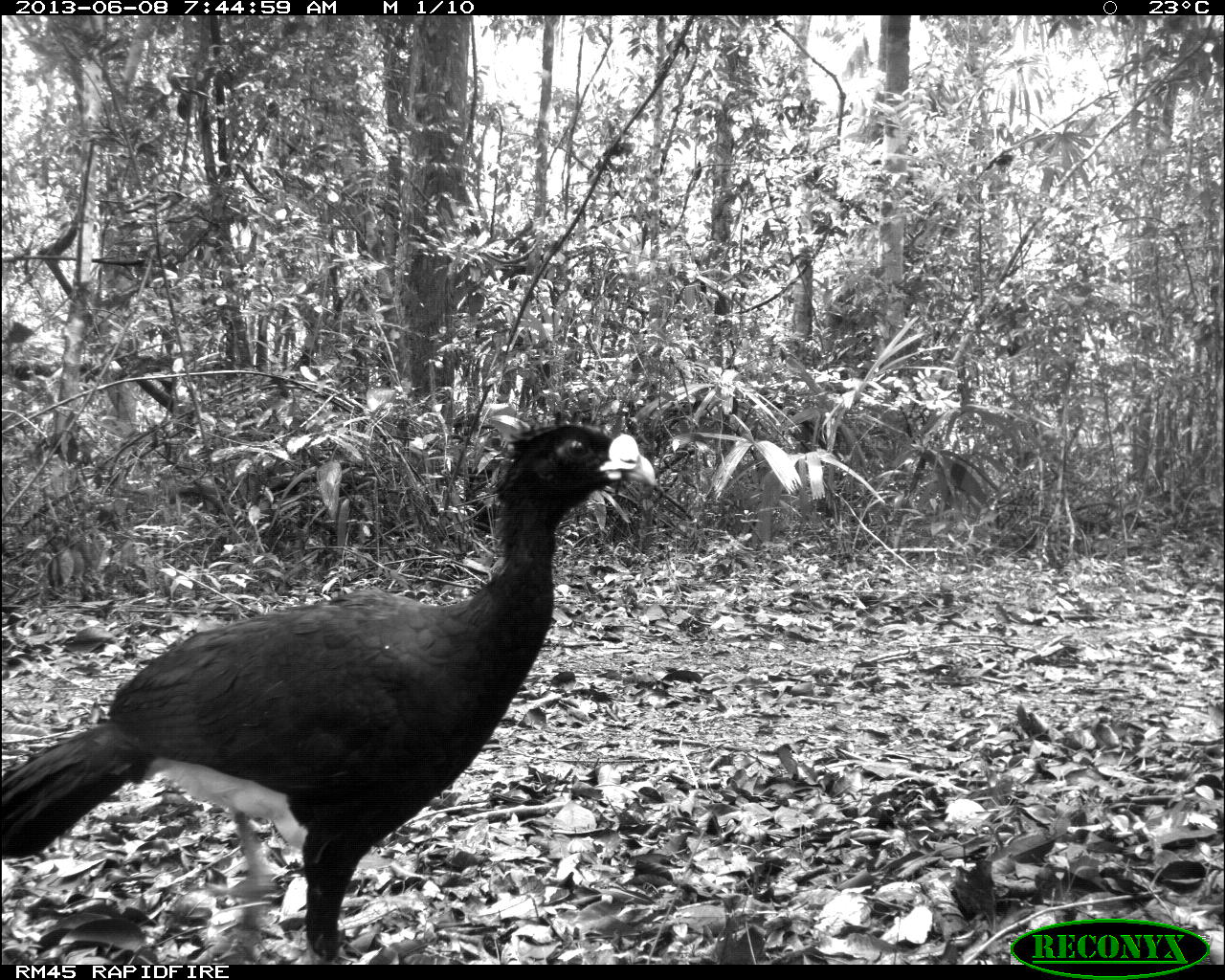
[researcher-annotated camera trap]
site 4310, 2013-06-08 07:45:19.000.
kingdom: Animalia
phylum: Chordata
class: Aves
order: Galliformes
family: Cracidae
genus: Crax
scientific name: Crax rubra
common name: great curassow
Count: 1.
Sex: male.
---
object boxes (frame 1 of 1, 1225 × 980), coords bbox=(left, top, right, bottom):
crax rubra: bbox=(2, 416, 658, 959)